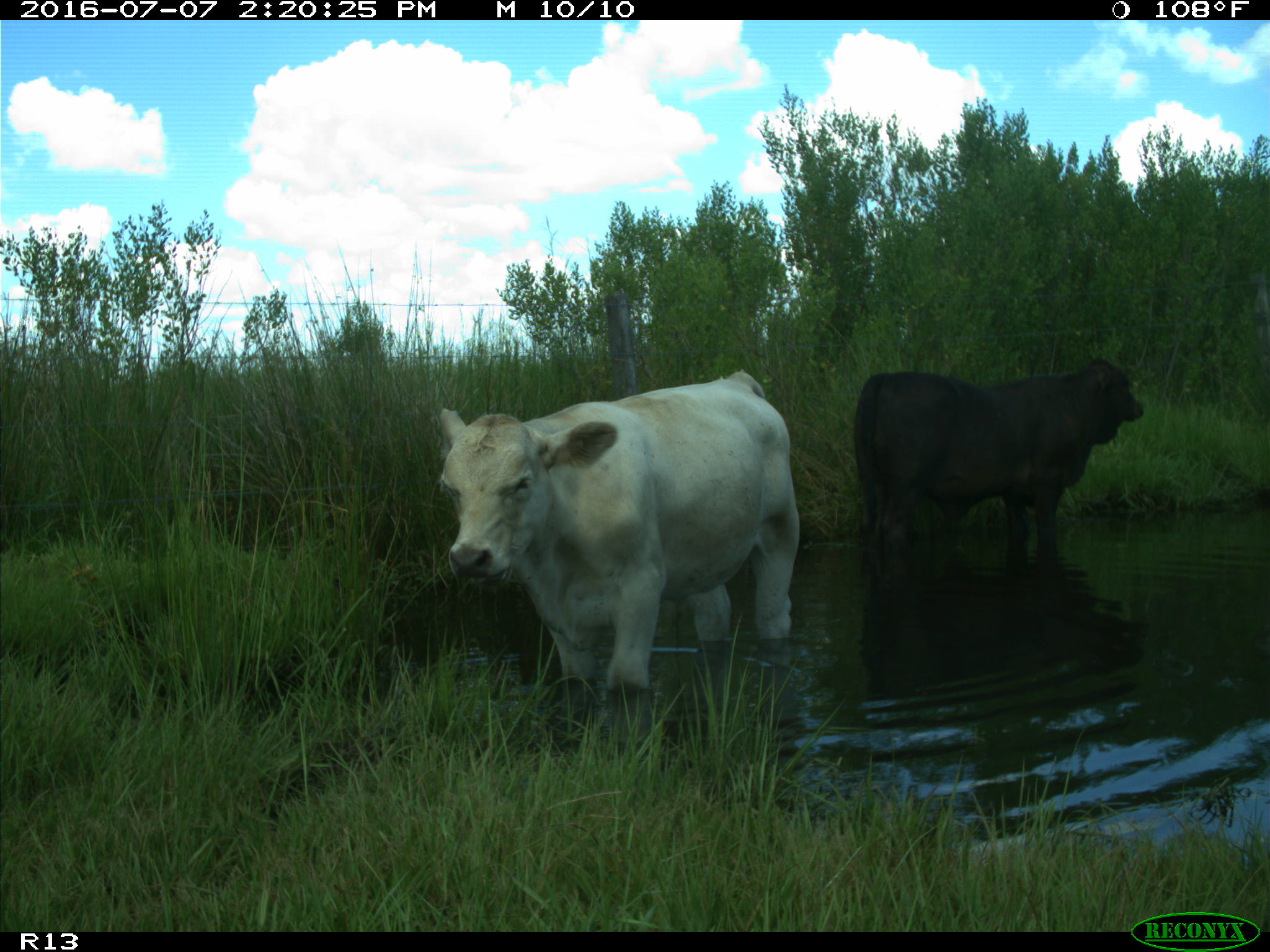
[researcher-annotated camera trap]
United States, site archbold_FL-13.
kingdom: Animalia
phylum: Chordata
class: Mammalia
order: Artiodactyla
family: Bovidae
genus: Bos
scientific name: Bos taurus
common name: domestic cow